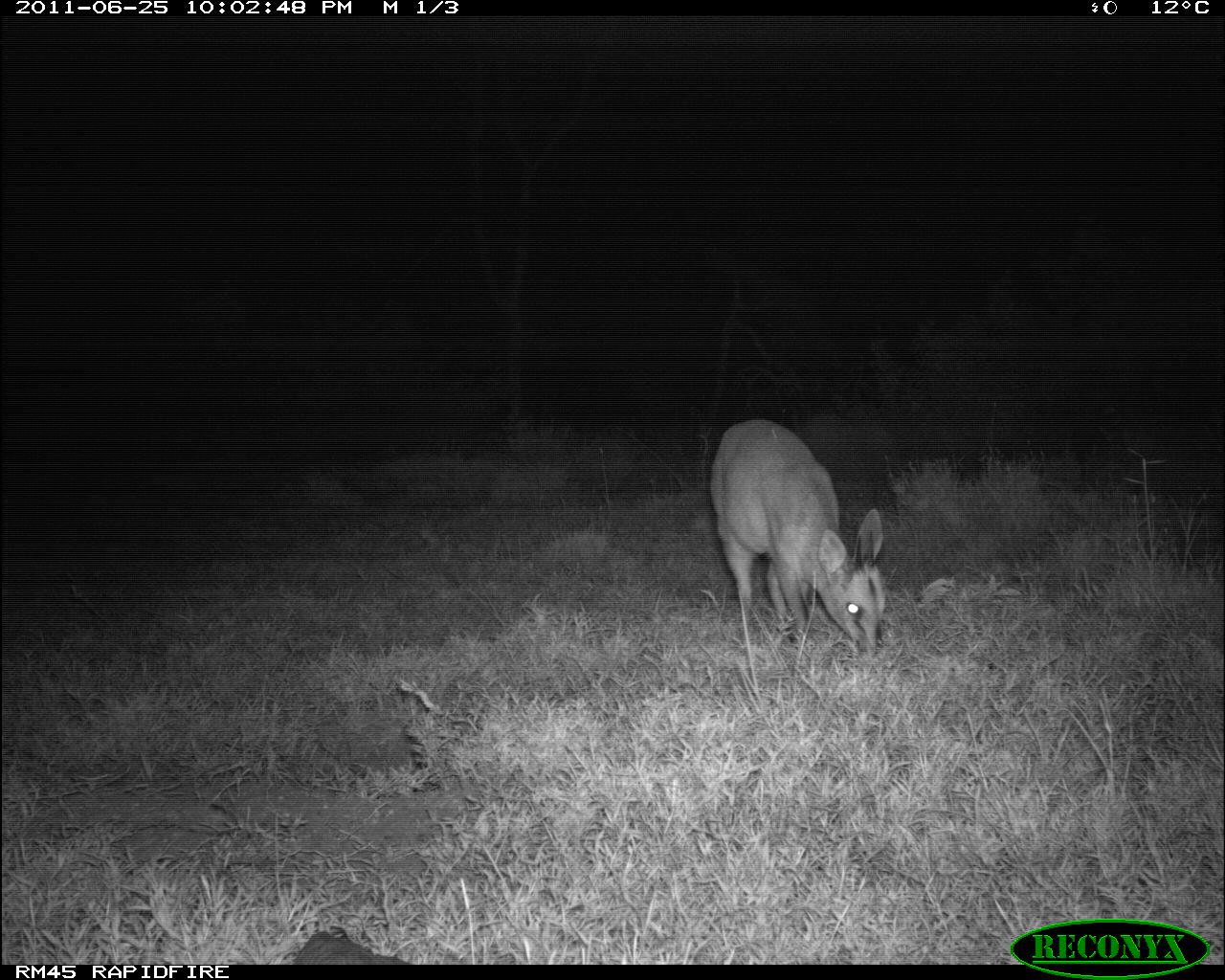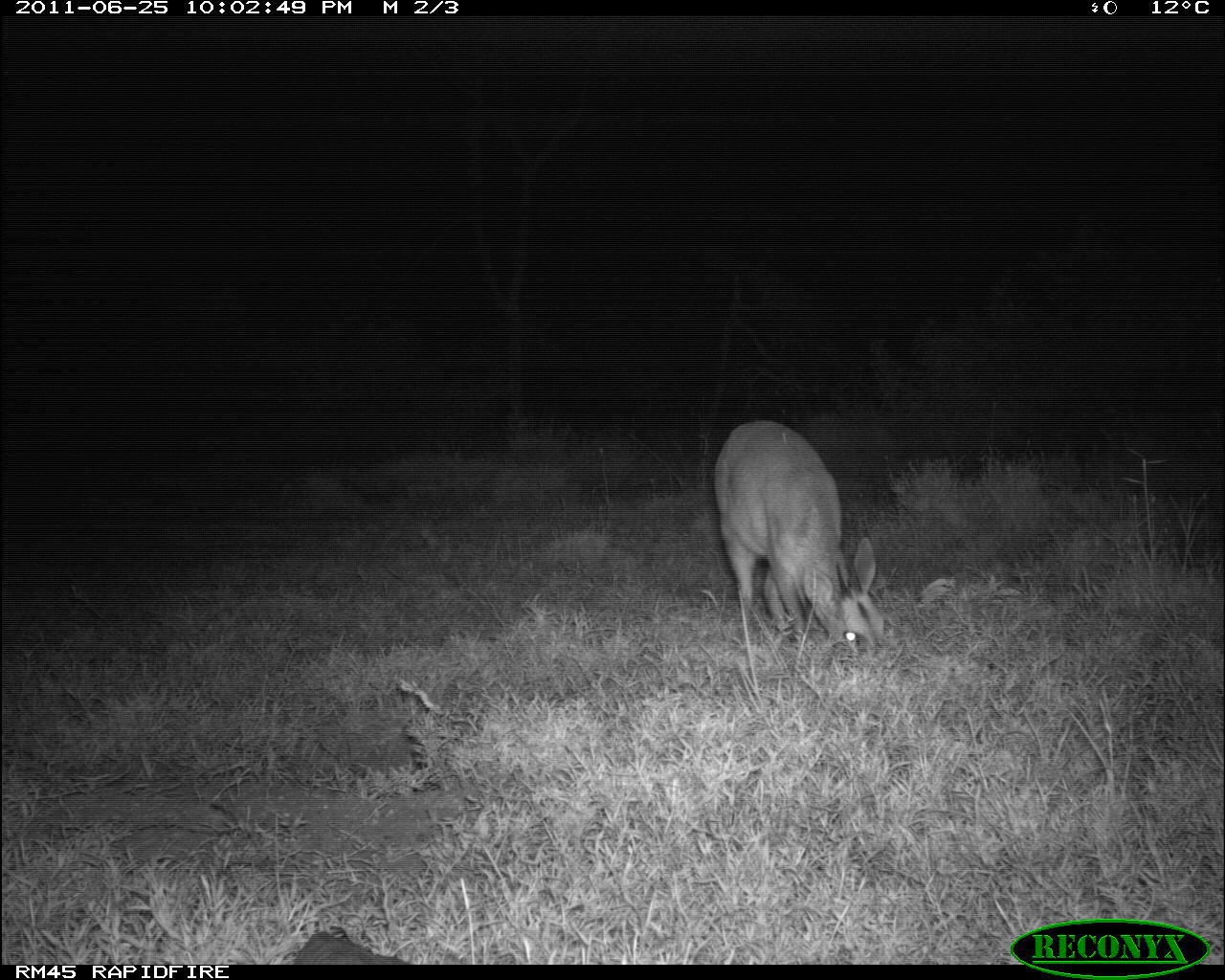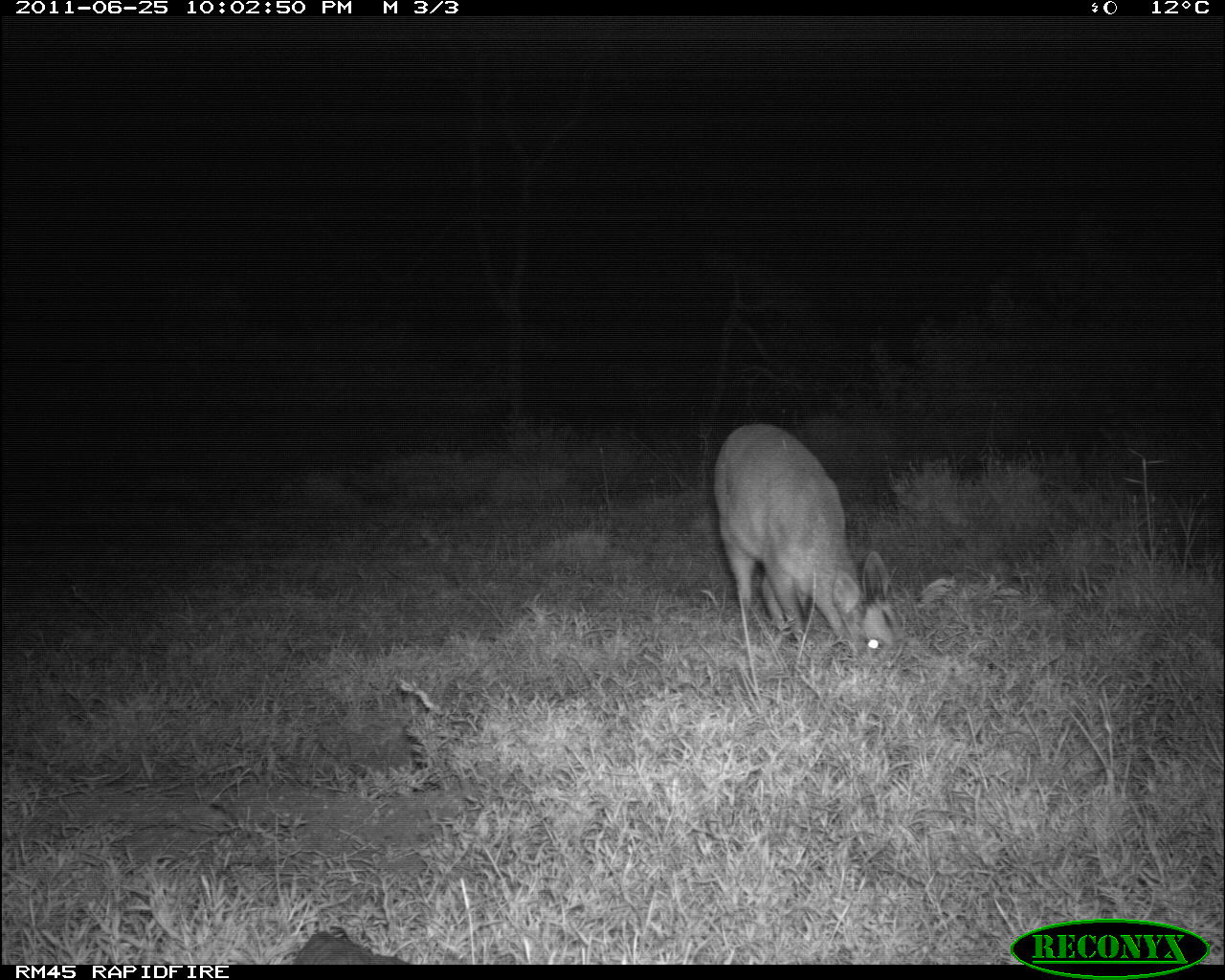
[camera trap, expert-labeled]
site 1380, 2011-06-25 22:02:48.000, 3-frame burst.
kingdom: Animalia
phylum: Chordata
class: Mammalia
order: Artiodactyla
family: Bovidae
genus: Sylvicapra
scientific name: Sylvicapra grimmia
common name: bush duiker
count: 1